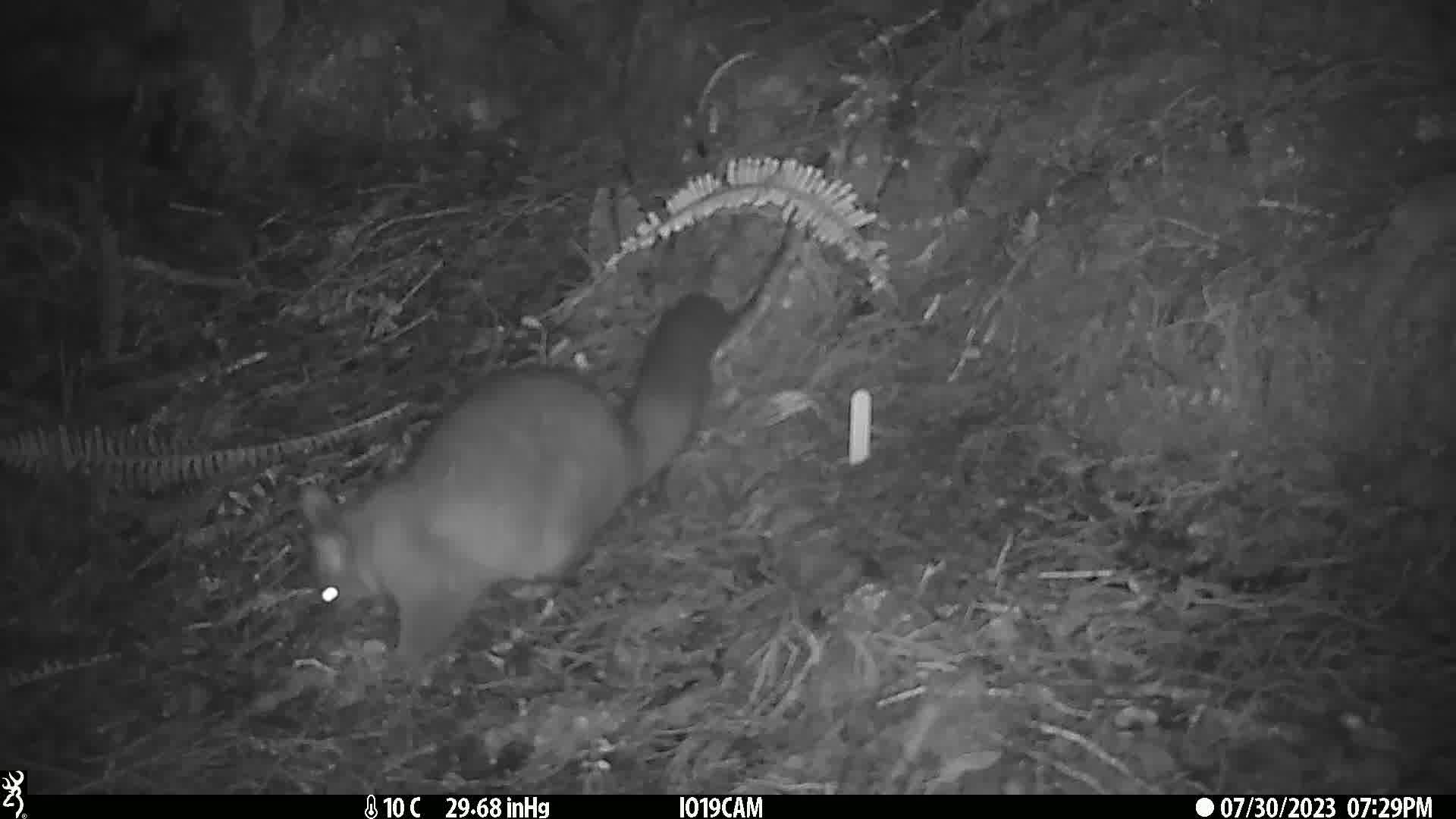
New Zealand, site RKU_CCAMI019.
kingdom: Animalia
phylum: Chordata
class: Mammalia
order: Diprotodontia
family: Phalangeridae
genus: Trichosurus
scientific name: Trichosurus vulpecula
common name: common brushtail possum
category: possum